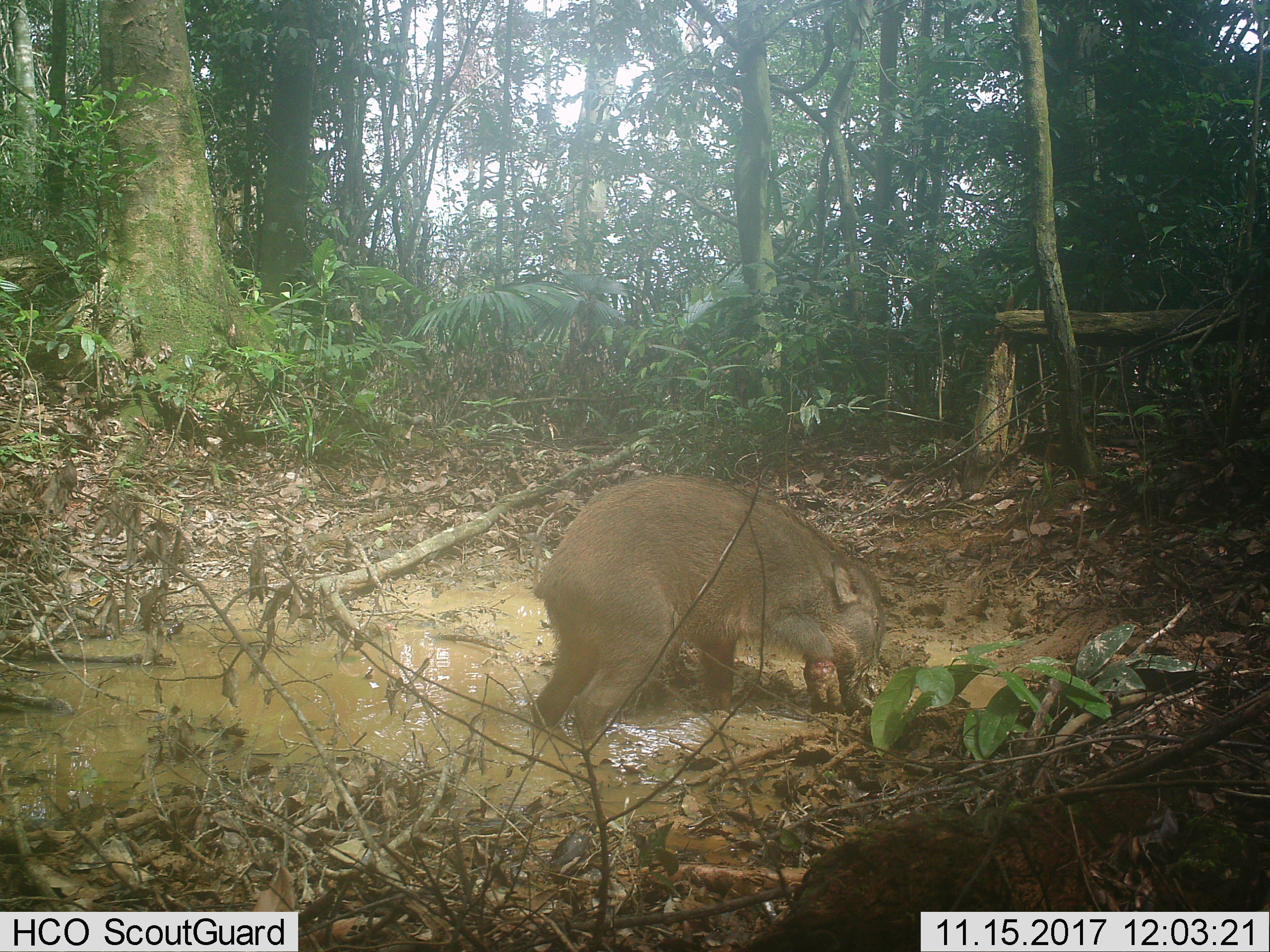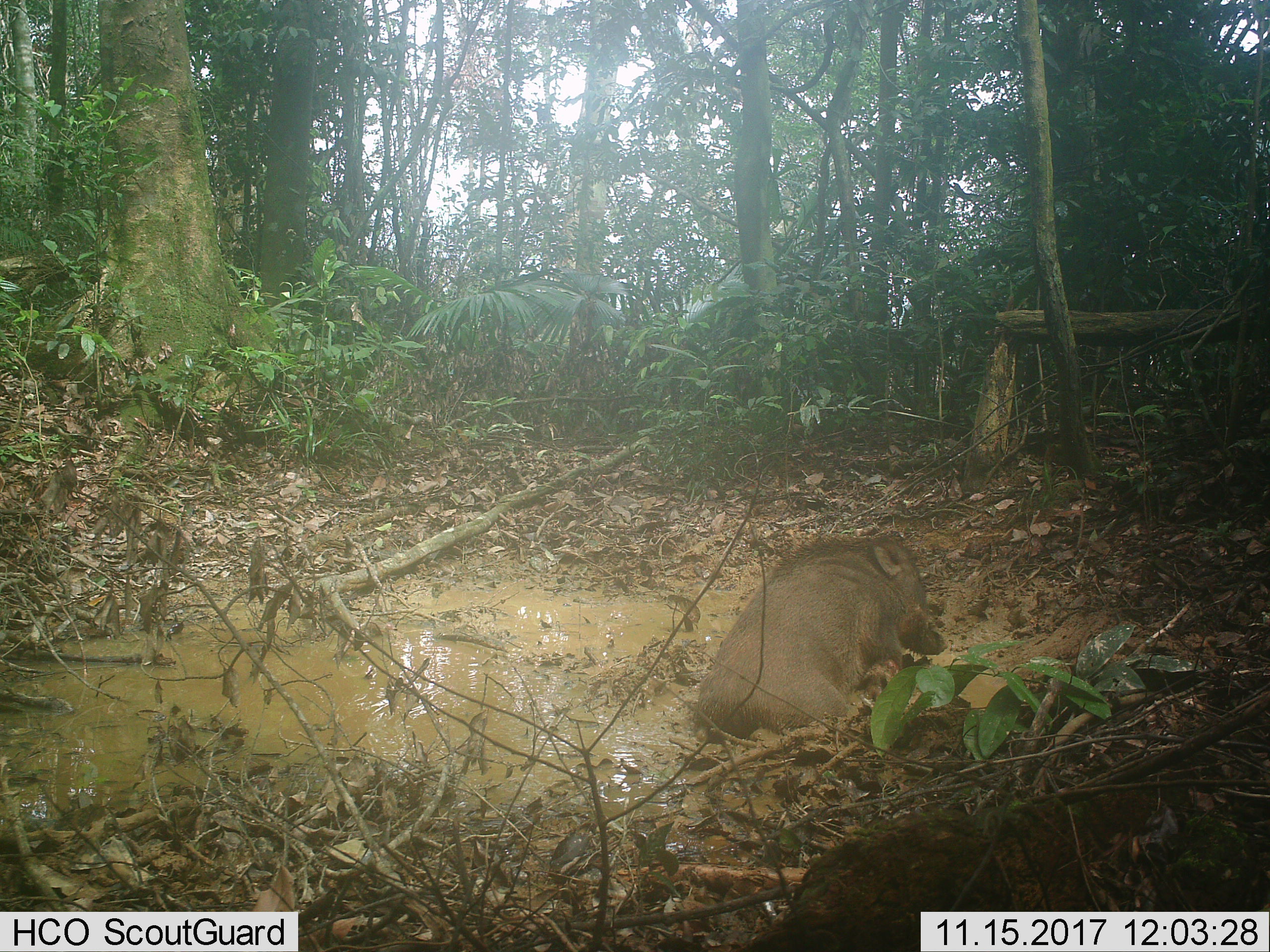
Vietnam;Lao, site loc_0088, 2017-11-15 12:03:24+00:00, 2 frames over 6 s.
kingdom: Animalia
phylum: Chordata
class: Mammalia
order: Artiodactyla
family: Suidae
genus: Sus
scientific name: Sus scrofa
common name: eurasian wild pig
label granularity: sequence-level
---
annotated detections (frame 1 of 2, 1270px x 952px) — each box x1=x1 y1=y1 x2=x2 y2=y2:
eurasian wild pig: x1=529 y1=469 x2=886 y2=746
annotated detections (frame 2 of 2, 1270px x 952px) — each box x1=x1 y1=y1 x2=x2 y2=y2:
eurasian wild pig: x1=695 y1=533 x2=950 y2=746